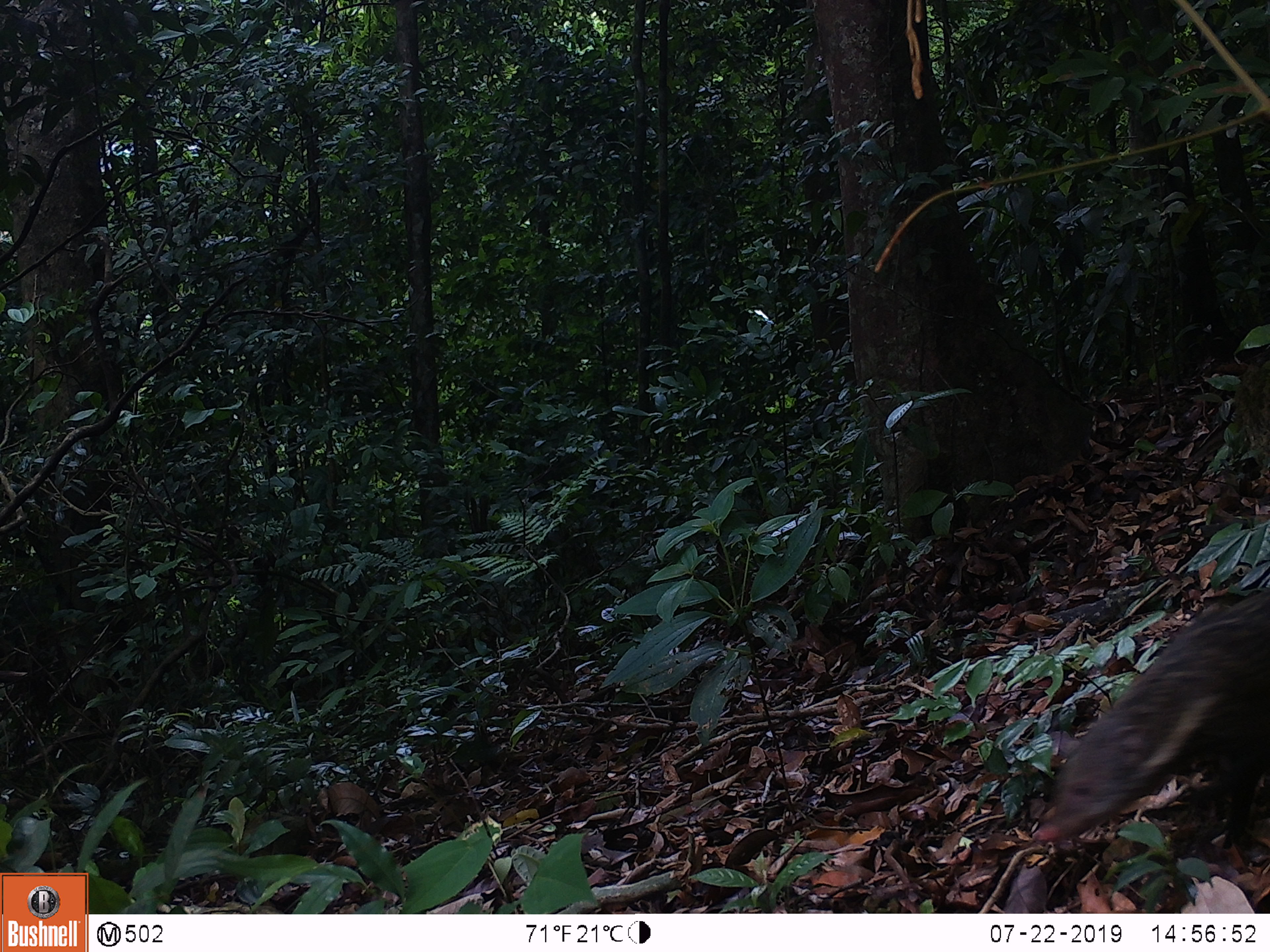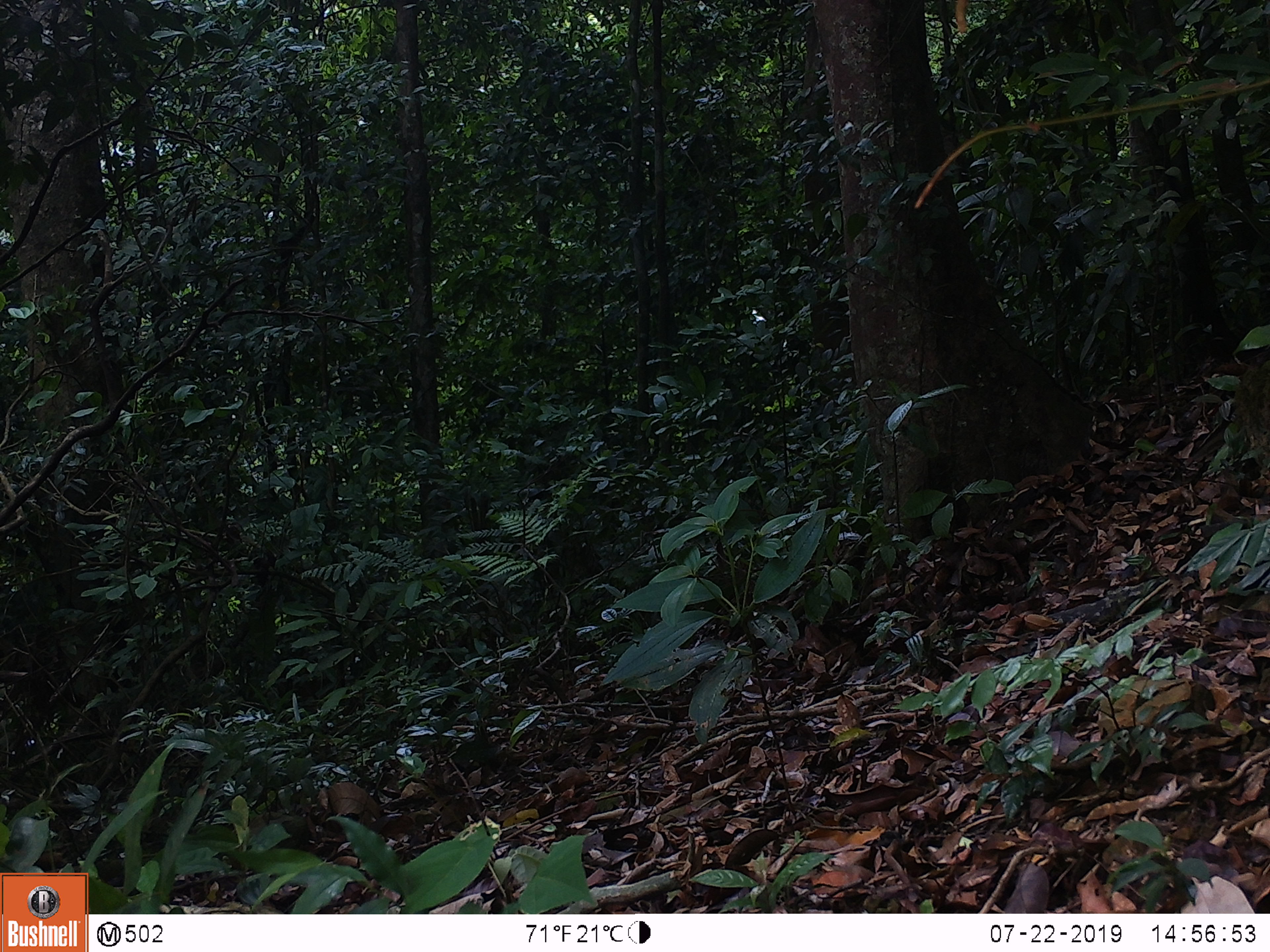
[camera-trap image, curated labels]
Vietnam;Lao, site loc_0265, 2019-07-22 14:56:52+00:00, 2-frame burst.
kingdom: Animalia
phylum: Chordata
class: Mammalia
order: Carnivora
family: Herpestidae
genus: Urva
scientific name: Urva urva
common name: crab-eating mongoose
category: crab eating mongoose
Crab eating mongoose (crab-eating mongoose) (Urva urva). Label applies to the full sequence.